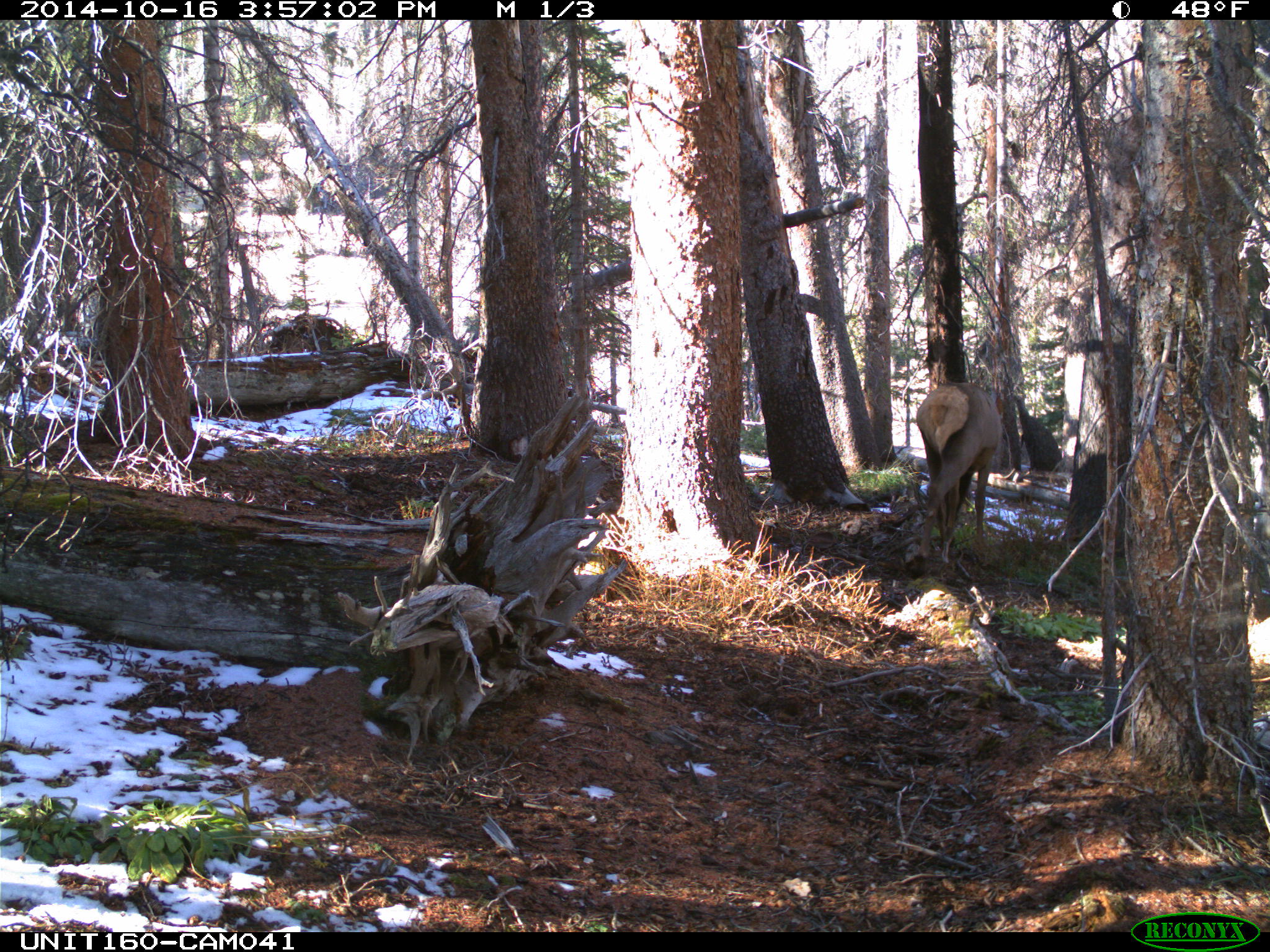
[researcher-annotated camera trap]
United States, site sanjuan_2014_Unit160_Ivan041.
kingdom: Animalia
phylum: Chordata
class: Mammalia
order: Artiodactyla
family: Cervidae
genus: Cervus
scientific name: Cervus elaphus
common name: red deer